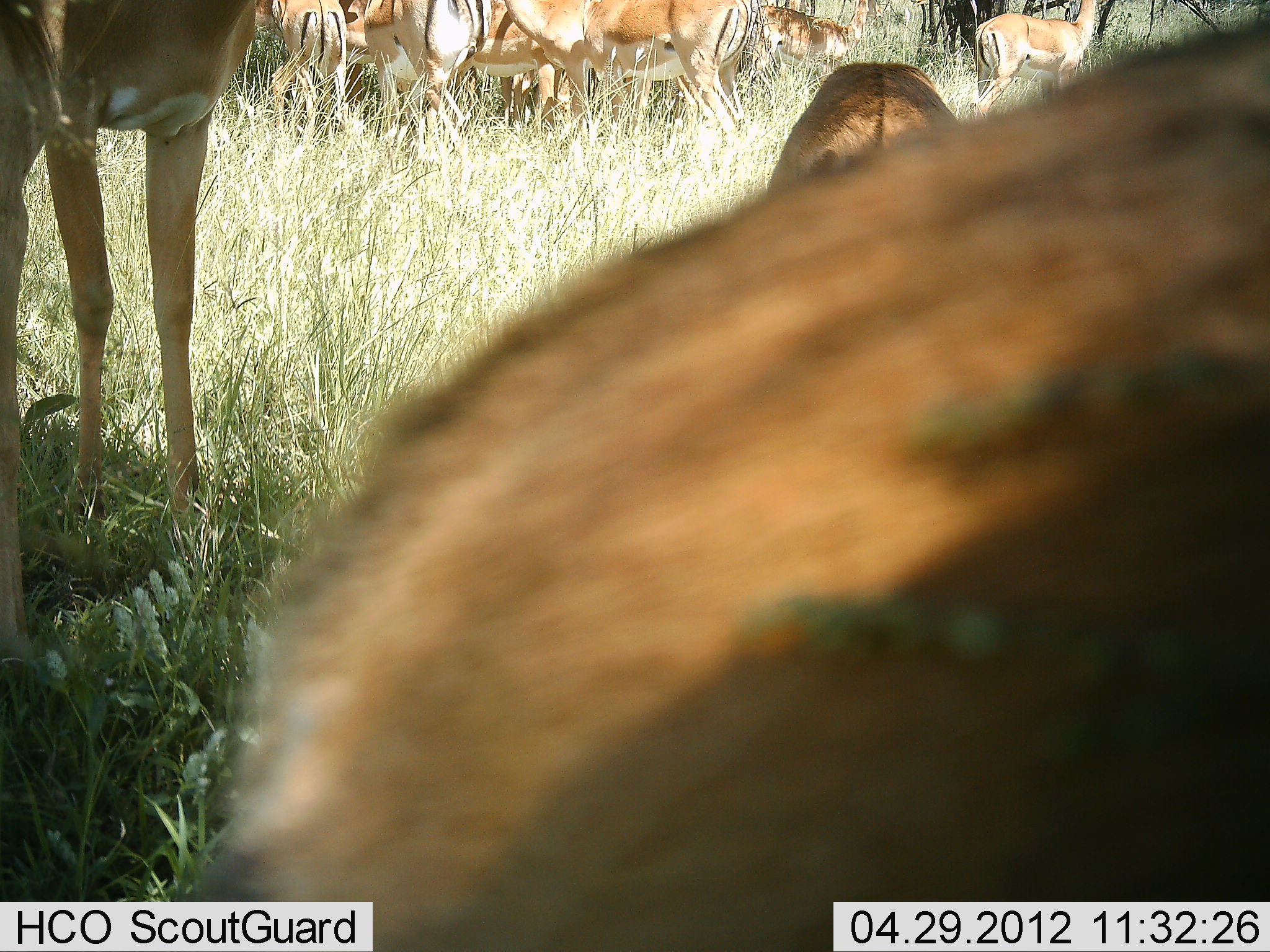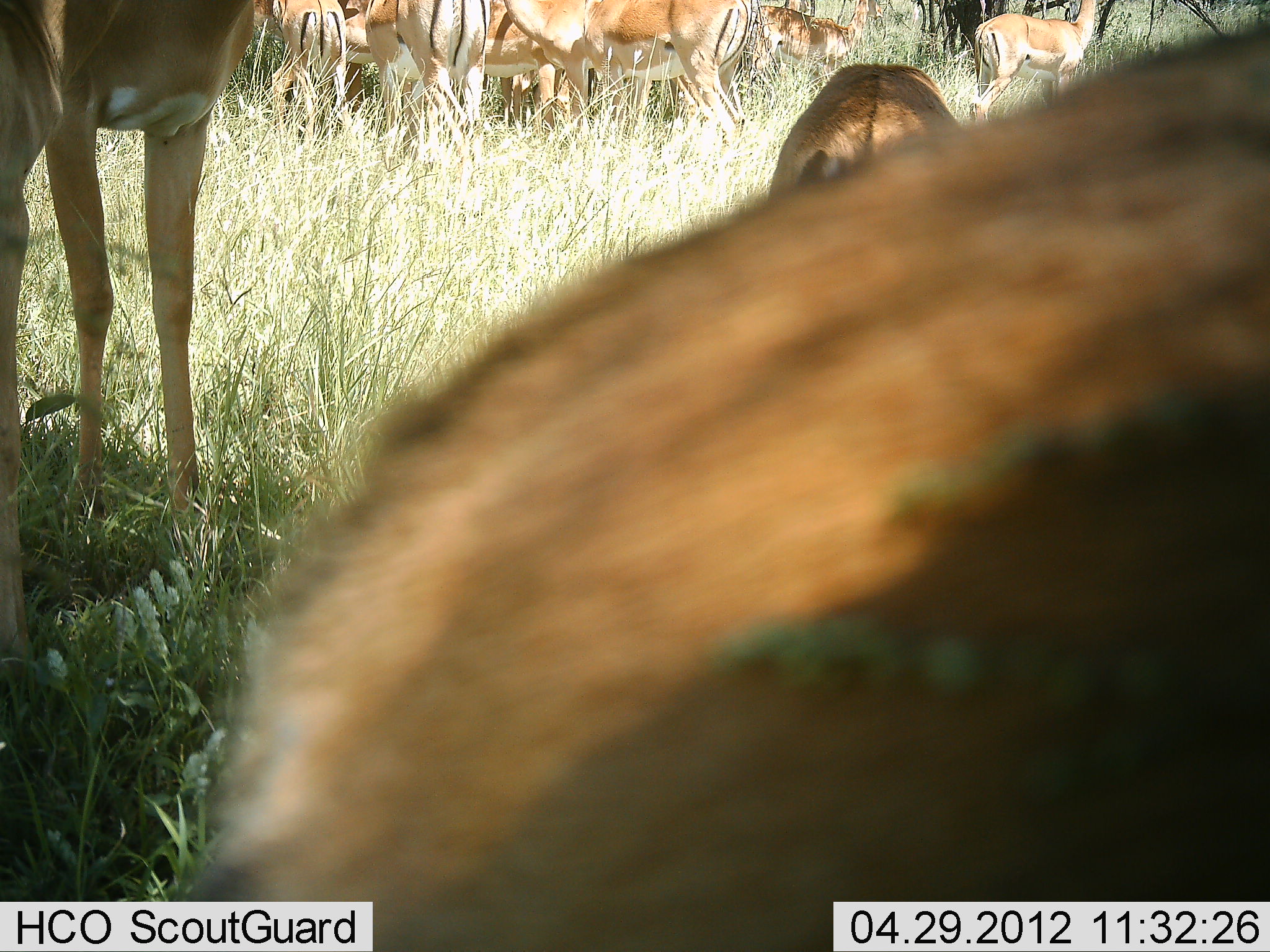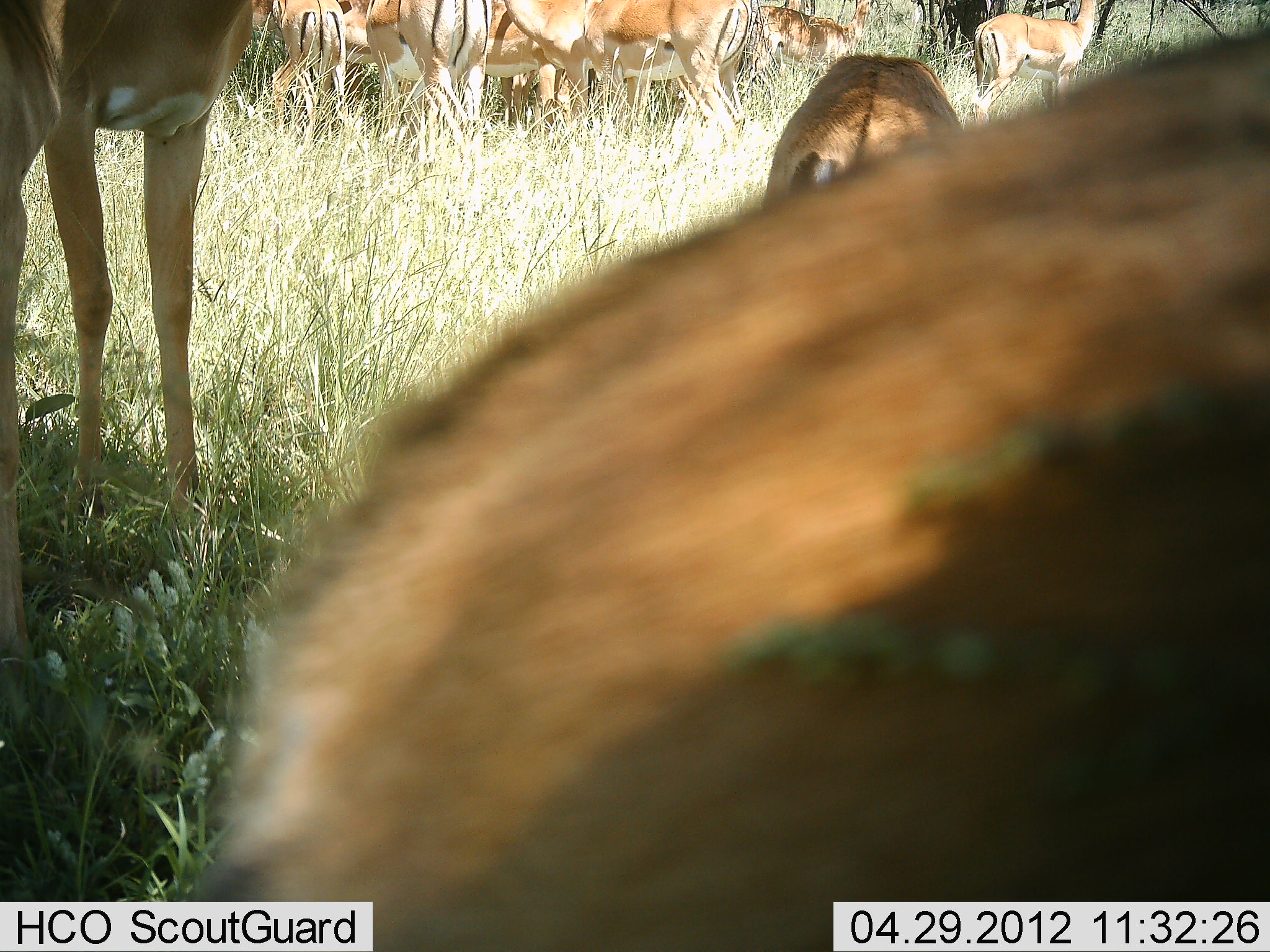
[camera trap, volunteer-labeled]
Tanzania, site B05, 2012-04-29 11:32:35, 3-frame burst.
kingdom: Animalia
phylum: Chordata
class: Mammalia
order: Artiodactyla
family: Bovidae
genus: Aepyceros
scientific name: Aepyceros melampus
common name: impala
Impala (Aepyceros melampus), count 11-50. Behavior (volunteer vote fractions): standing 86%, resting 19%, moving 0%, interacting 10%. Young present (vote fraction): 14%. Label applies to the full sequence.